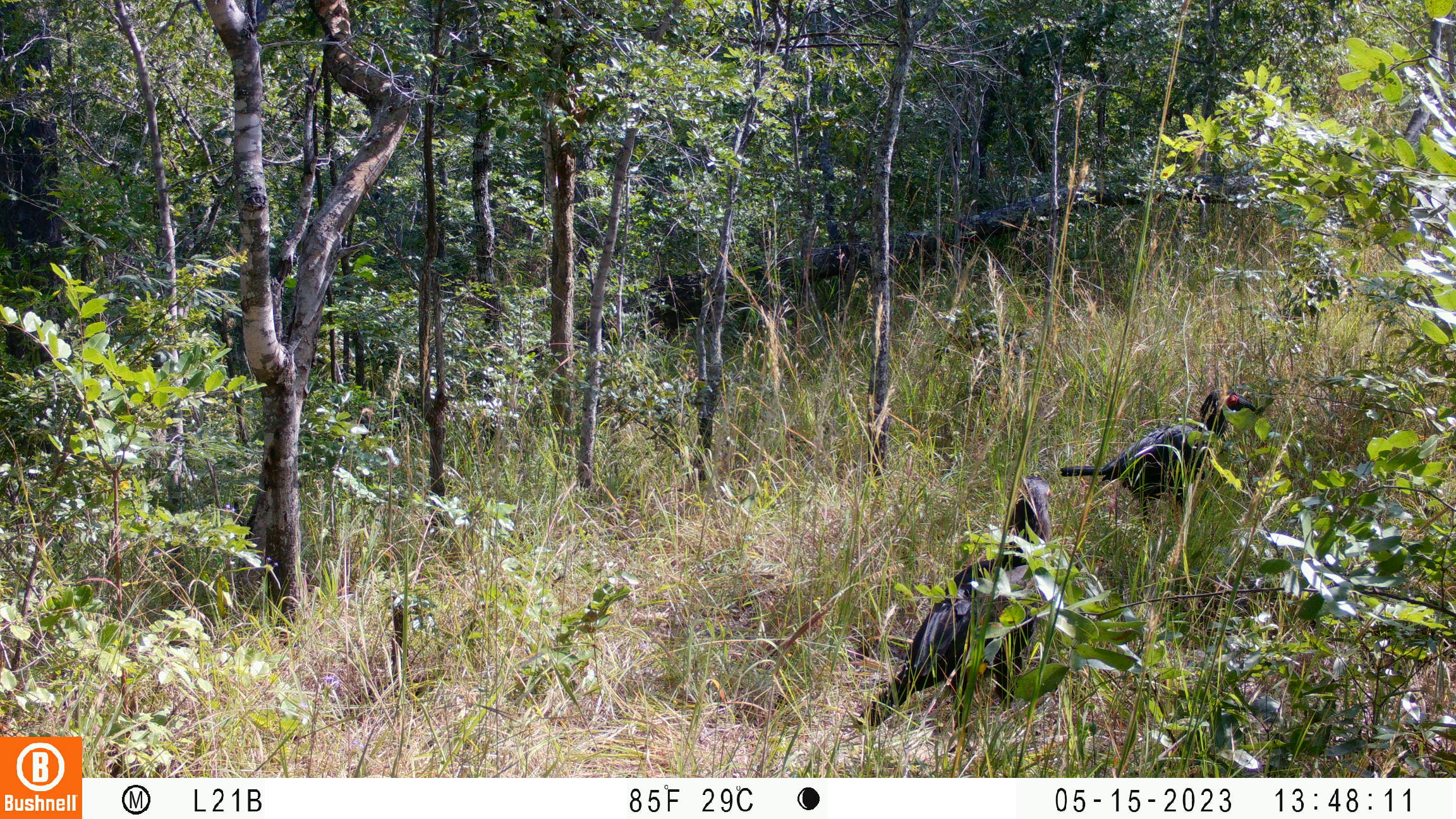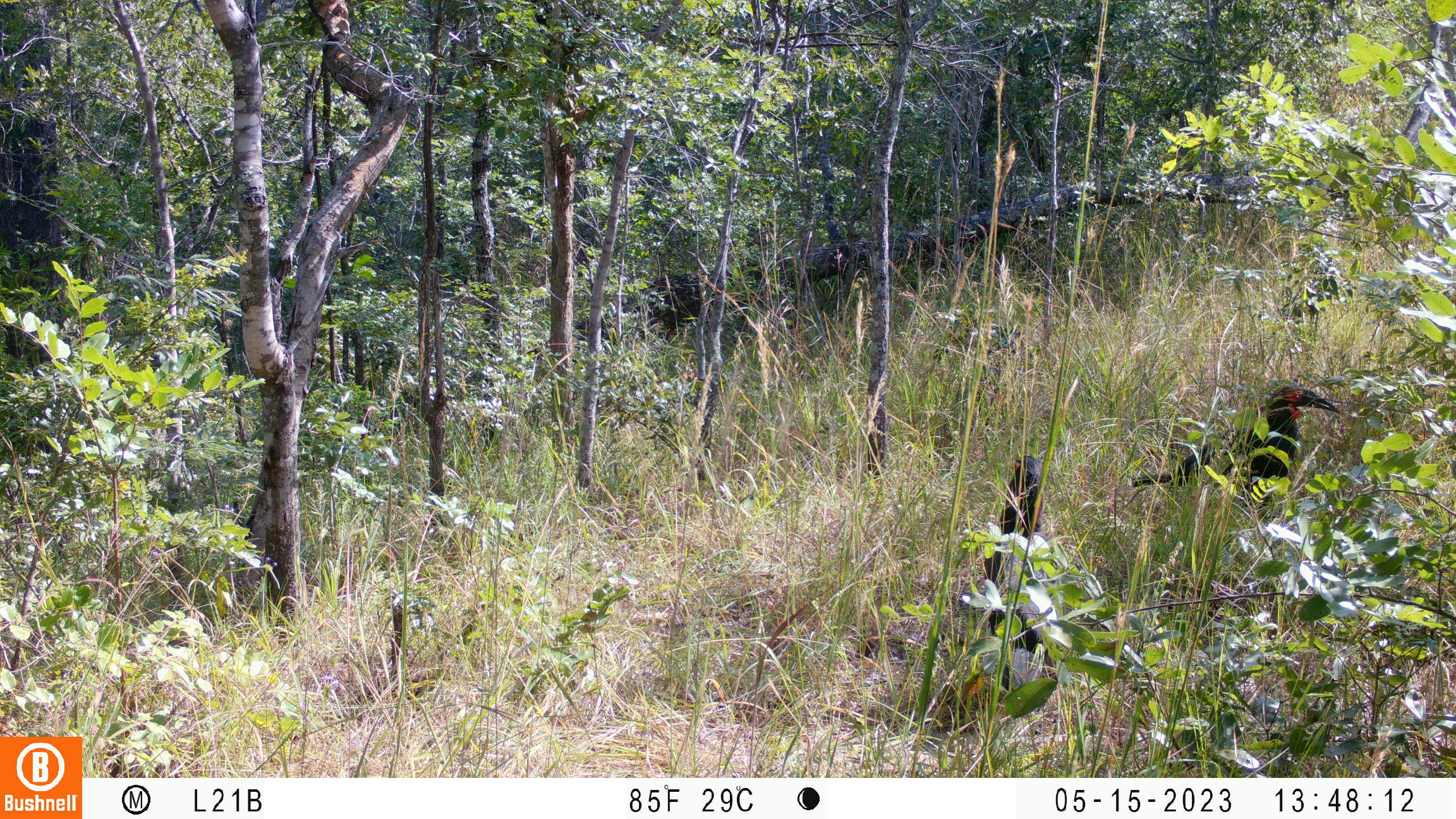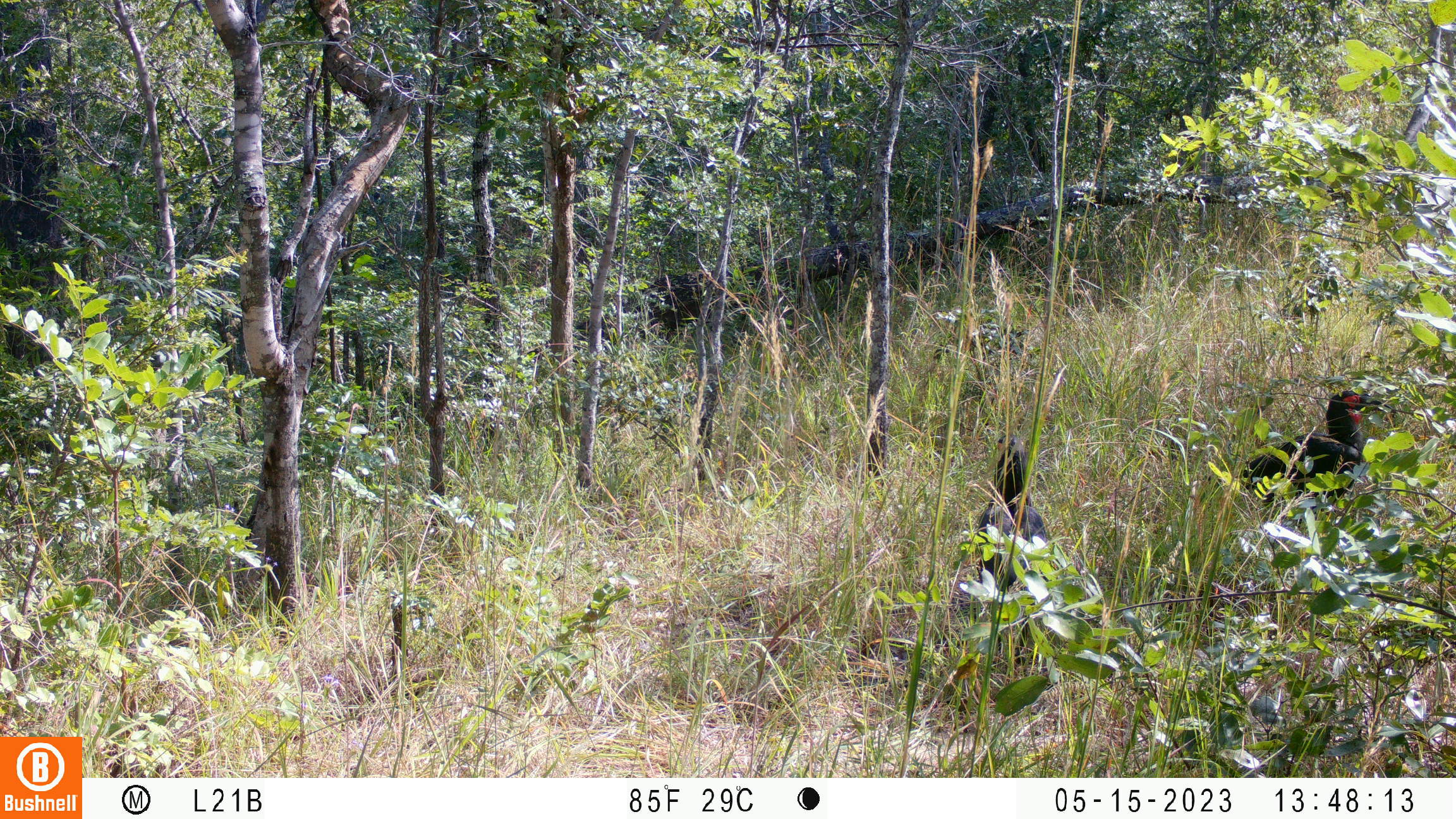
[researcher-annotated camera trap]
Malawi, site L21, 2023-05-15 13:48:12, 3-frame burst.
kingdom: Animalia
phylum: Chordata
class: Aves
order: Bucerotiformes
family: Bucorvidae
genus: Bucorvus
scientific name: Bucorvus leadbeateri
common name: southern ground hornbill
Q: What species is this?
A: Southern ground hornbill (Bucorvus leadbeateri).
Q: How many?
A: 2.